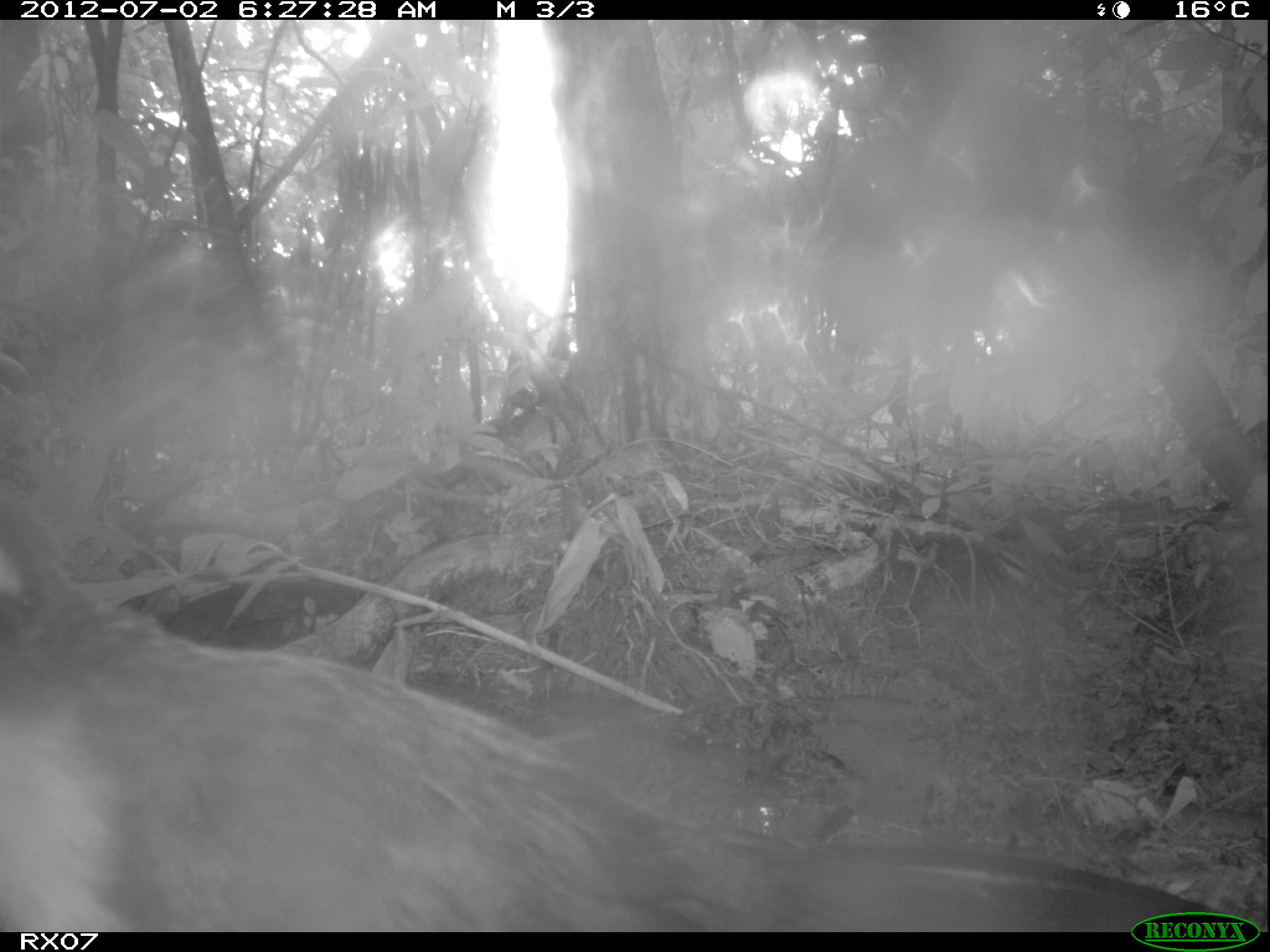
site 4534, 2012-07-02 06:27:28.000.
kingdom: Animalia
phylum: Chordata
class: Aves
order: Cuculiformes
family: Cuculidae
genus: Coua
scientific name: Coua serriana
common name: red-breasted coua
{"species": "Coua serriana (red-breasted coua)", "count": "1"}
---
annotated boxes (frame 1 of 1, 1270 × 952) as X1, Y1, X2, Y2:
coua serriana: 1, 465, 1228, 932